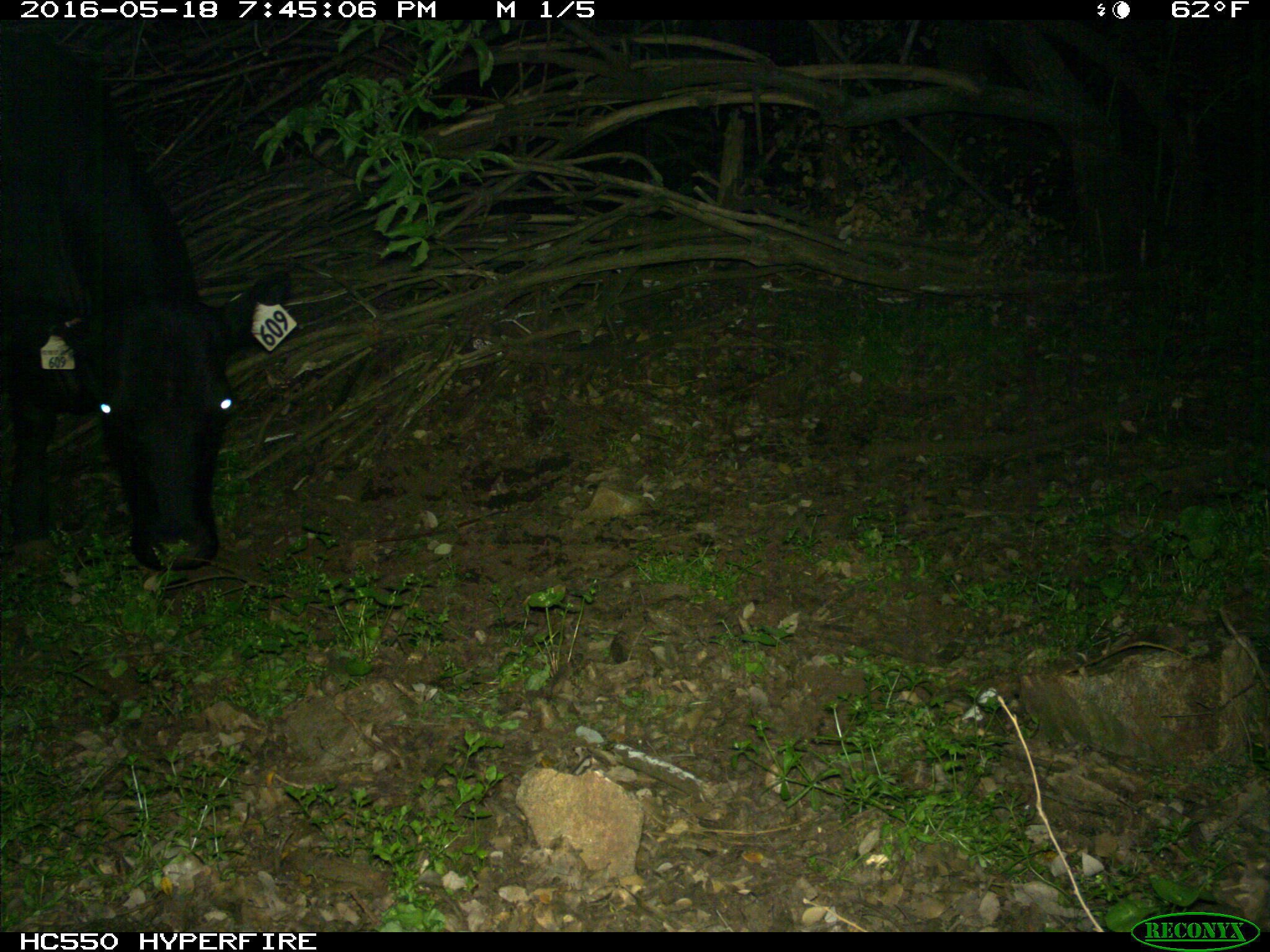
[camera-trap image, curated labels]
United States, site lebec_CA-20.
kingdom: Animalia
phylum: Chordata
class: Mammalia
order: Artiodactyla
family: Bovidae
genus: Bos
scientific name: Bos taurus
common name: domestic cow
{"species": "Bos taurus (domestic cow)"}